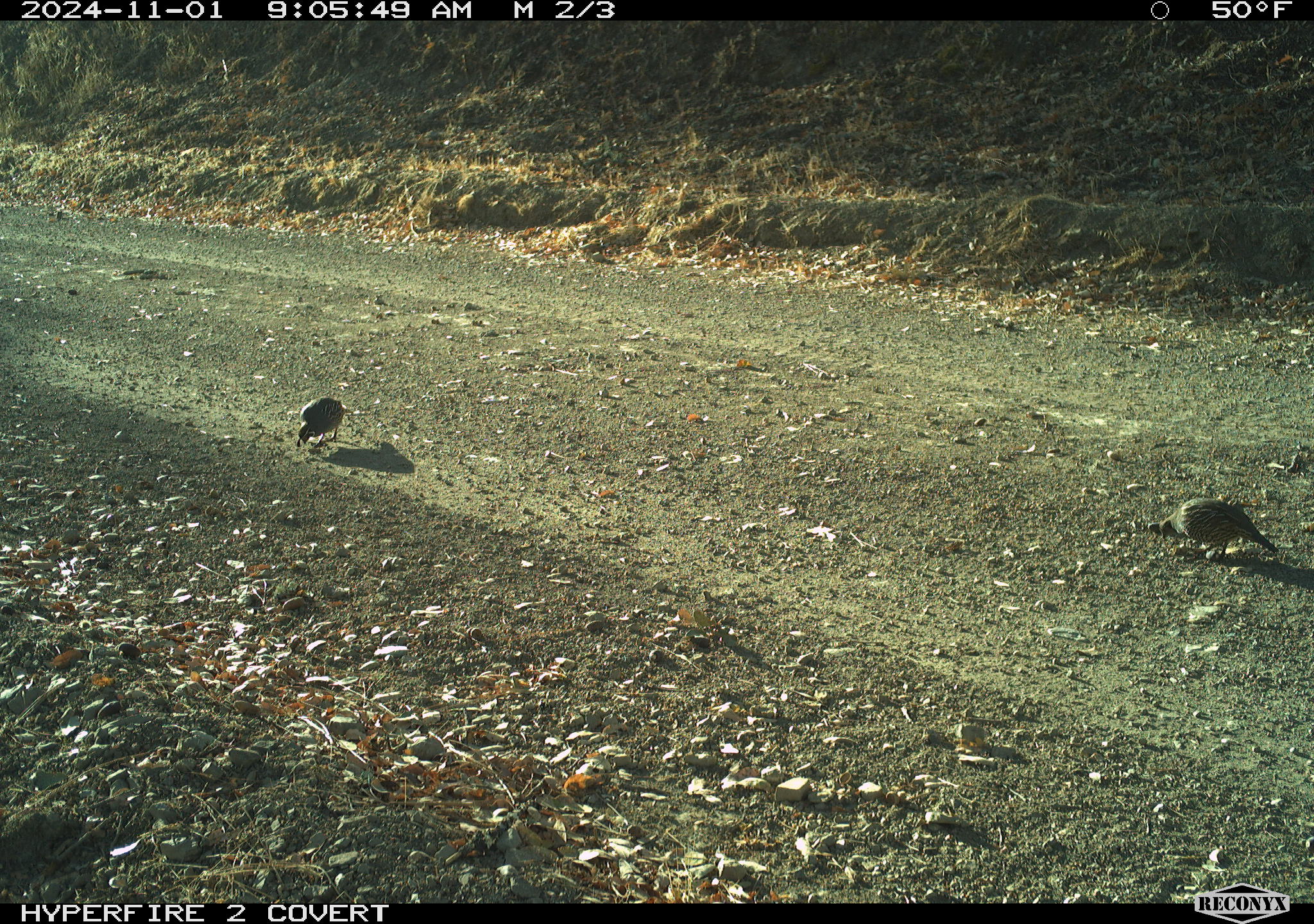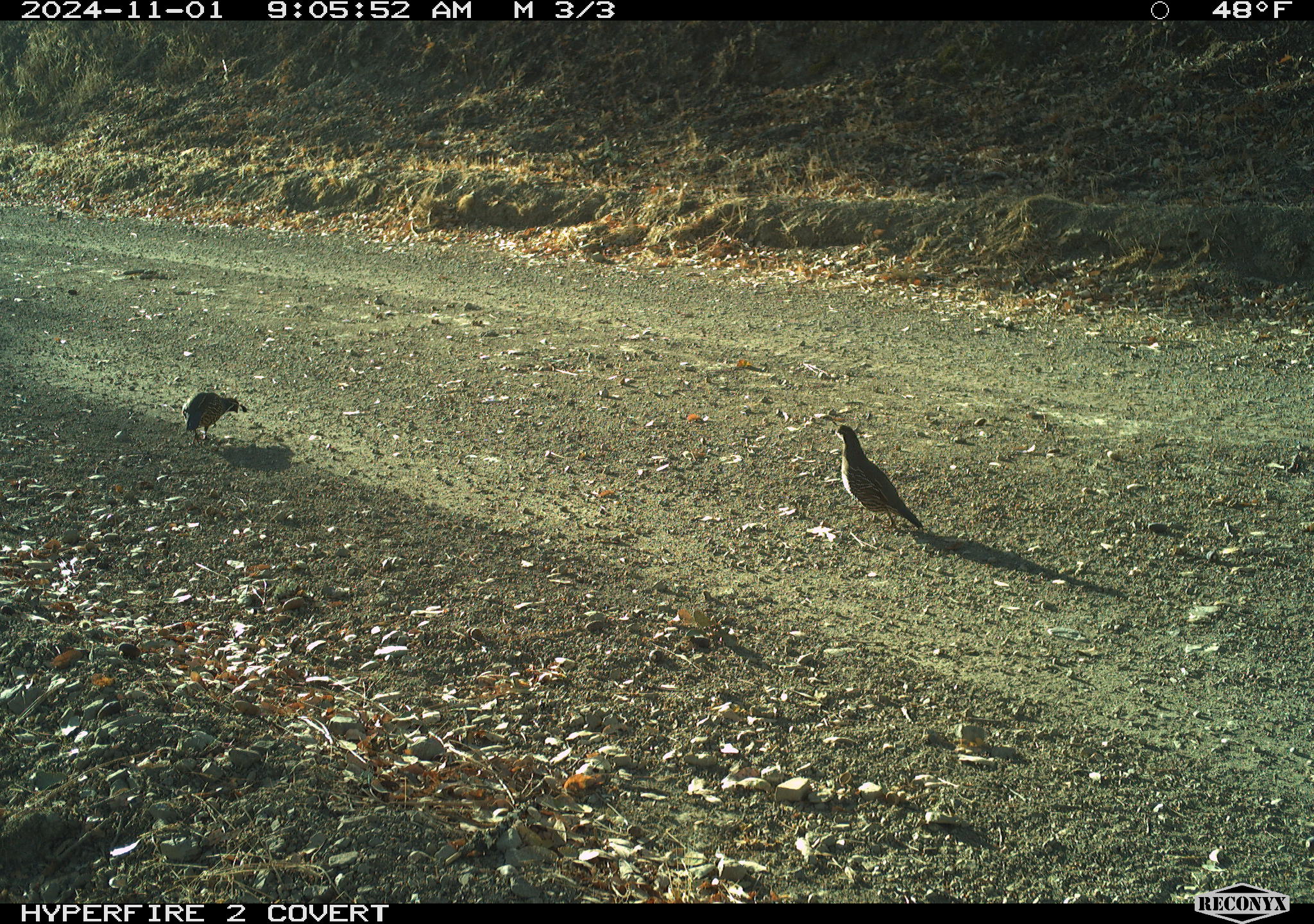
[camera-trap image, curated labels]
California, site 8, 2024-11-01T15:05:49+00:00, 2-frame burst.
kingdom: Animalia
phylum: Chordata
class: Aves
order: Galliformes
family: Odontophoridae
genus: Callipepla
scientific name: Callipepla californica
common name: california quail